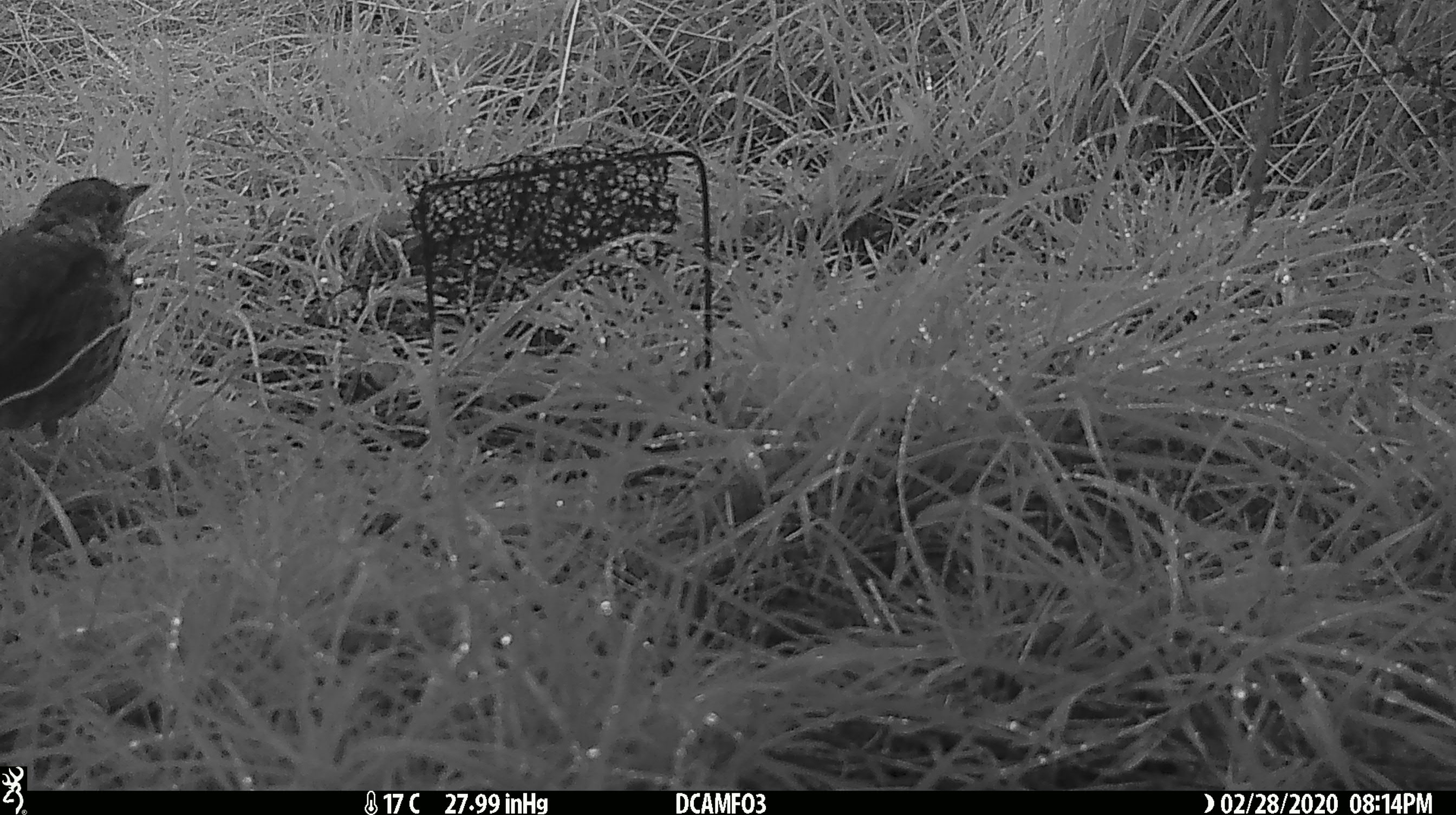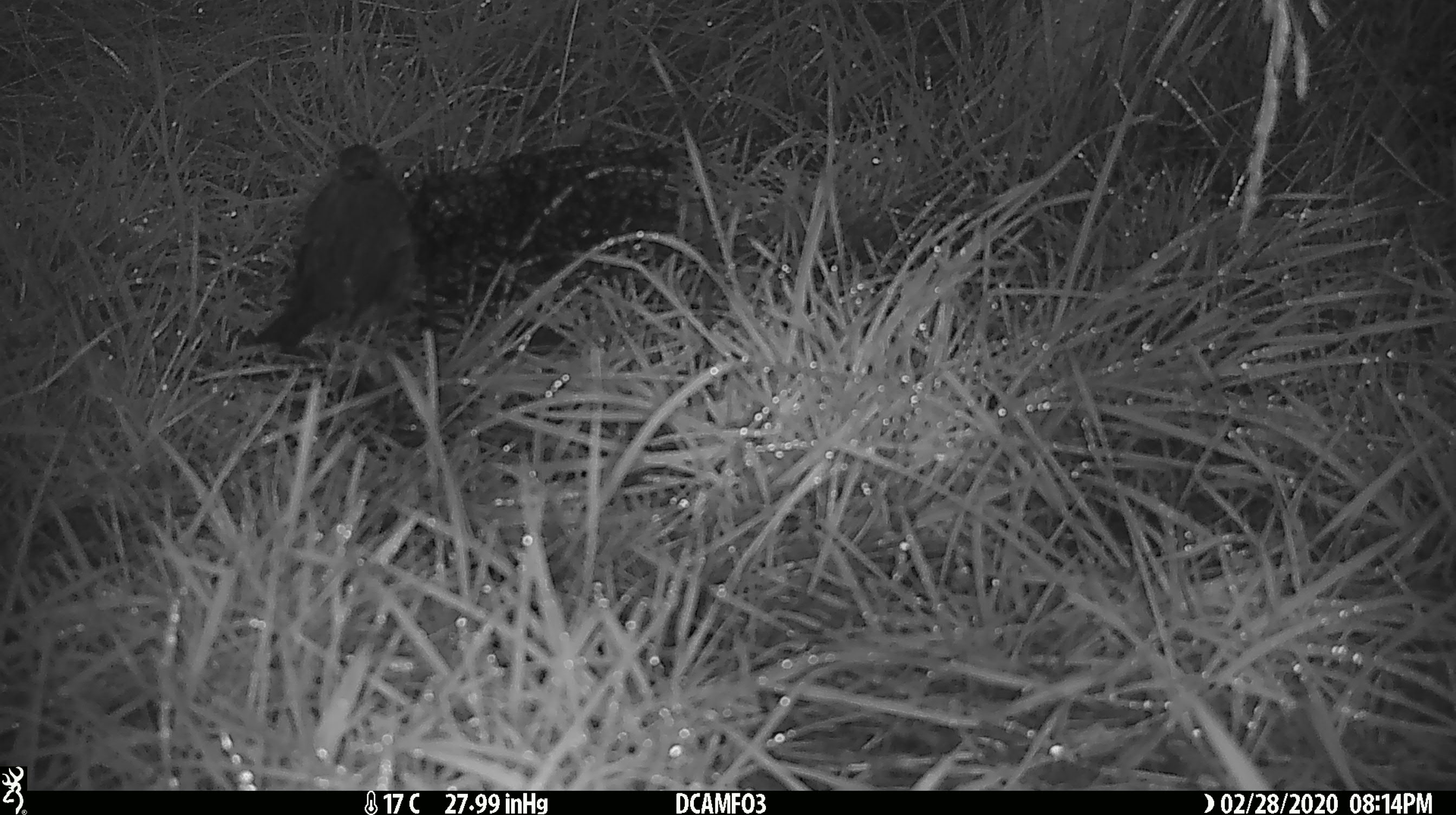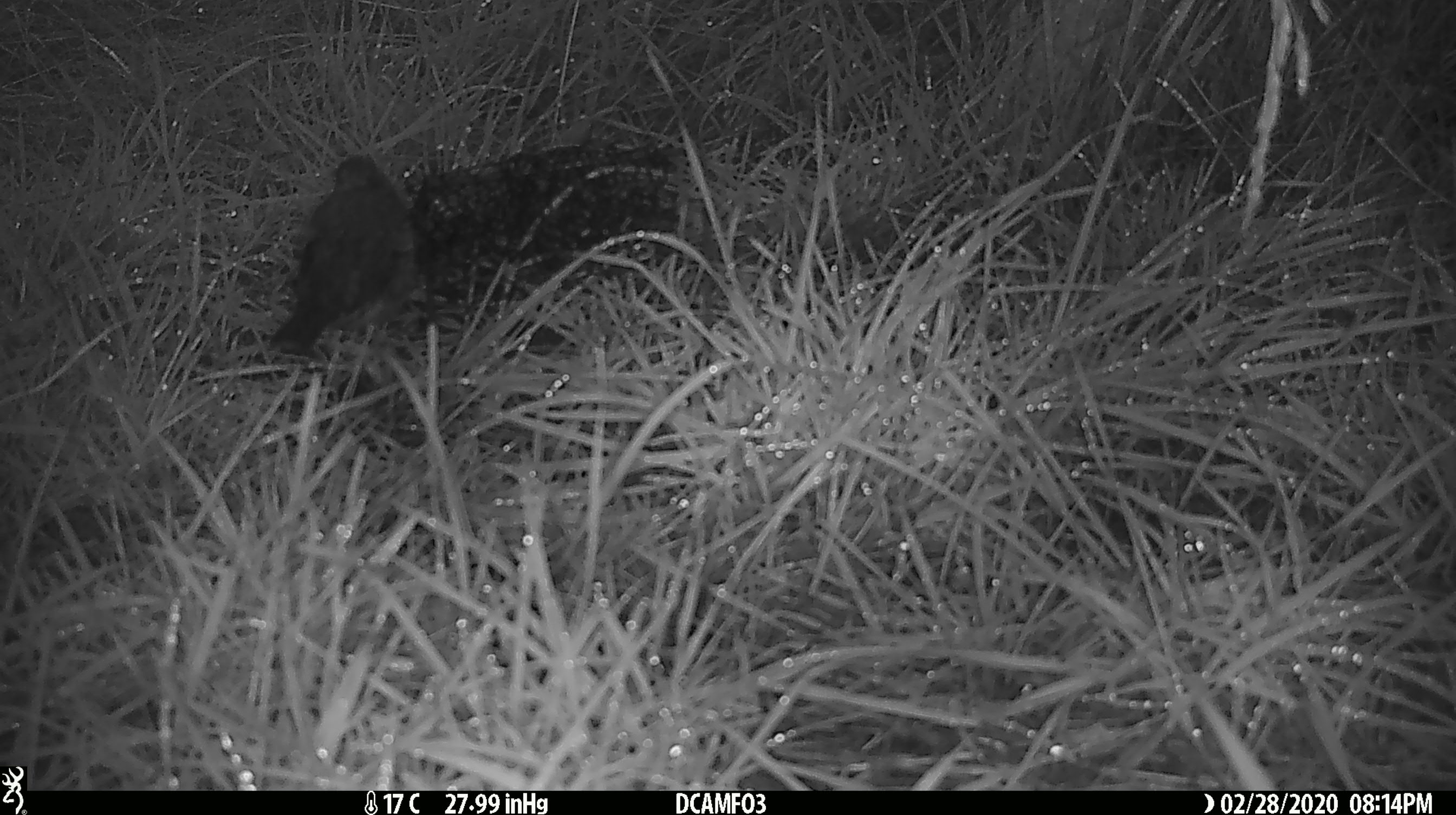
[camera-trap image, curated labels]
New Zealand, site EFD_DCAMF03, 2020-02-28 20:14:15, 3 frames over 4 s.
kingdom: Animalia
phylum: Chordata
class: Aves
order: Passeriformes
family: Turdidae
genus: Turdus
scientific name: Turdus philomelos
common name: song thrush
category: thrush